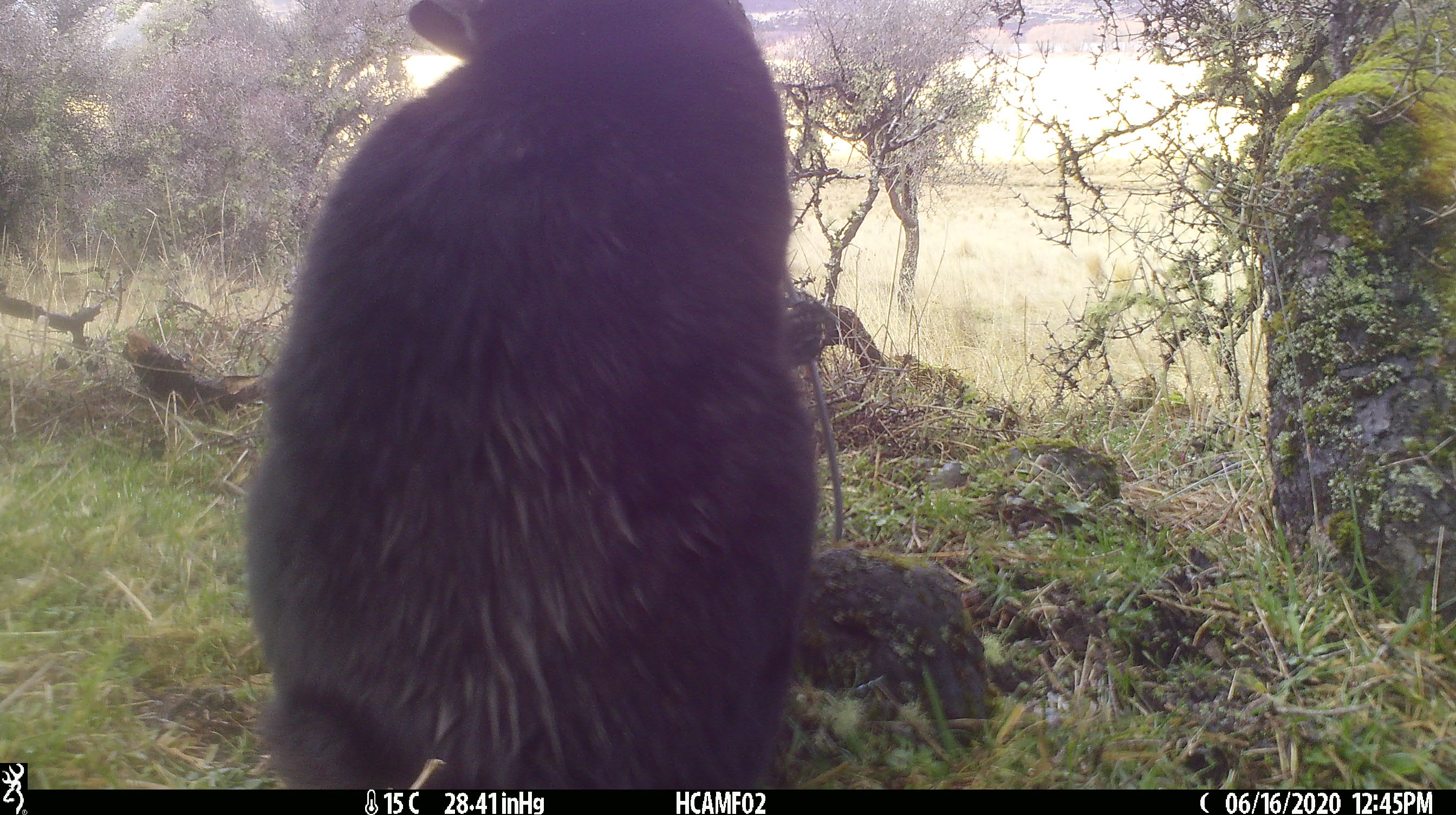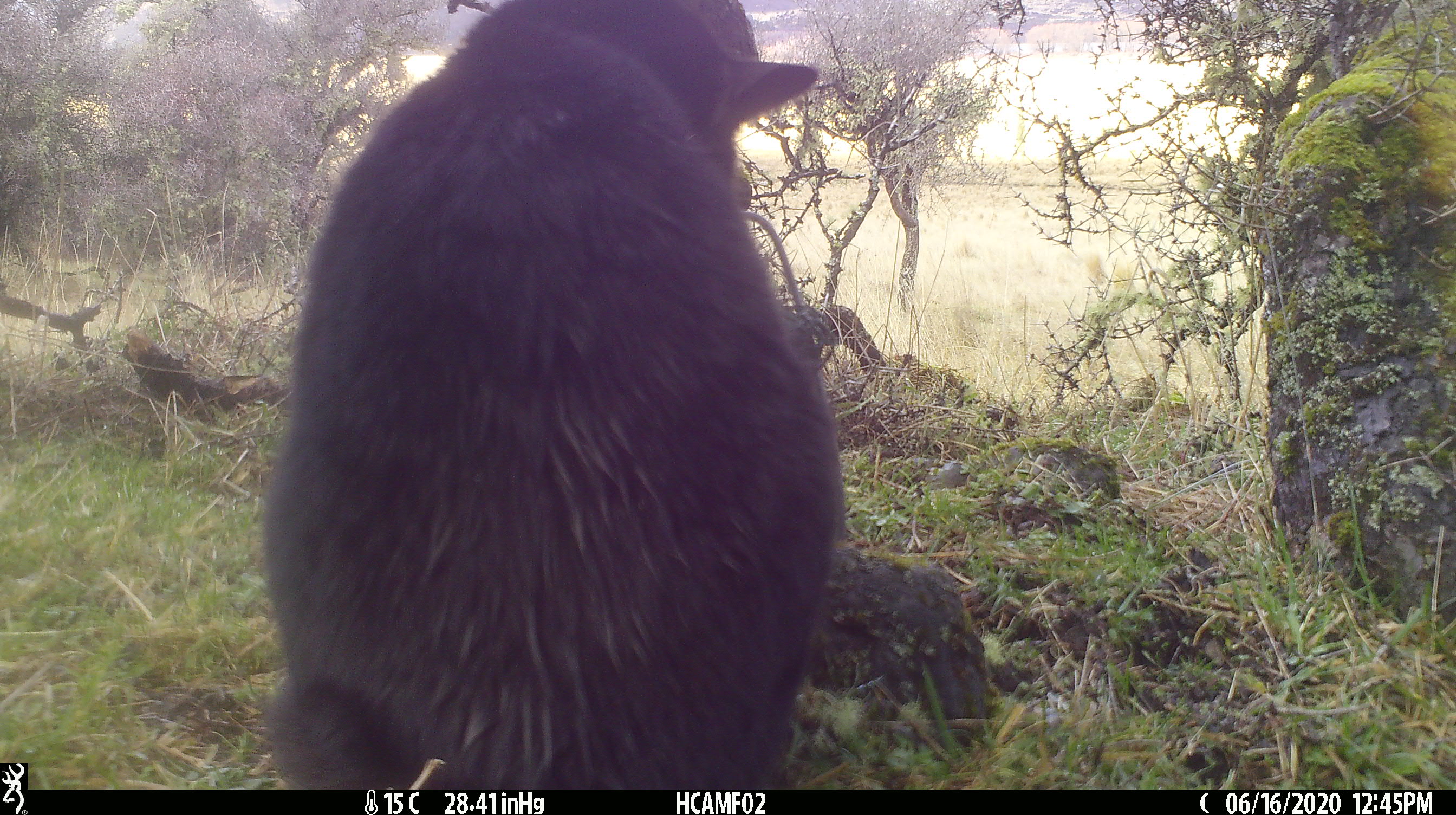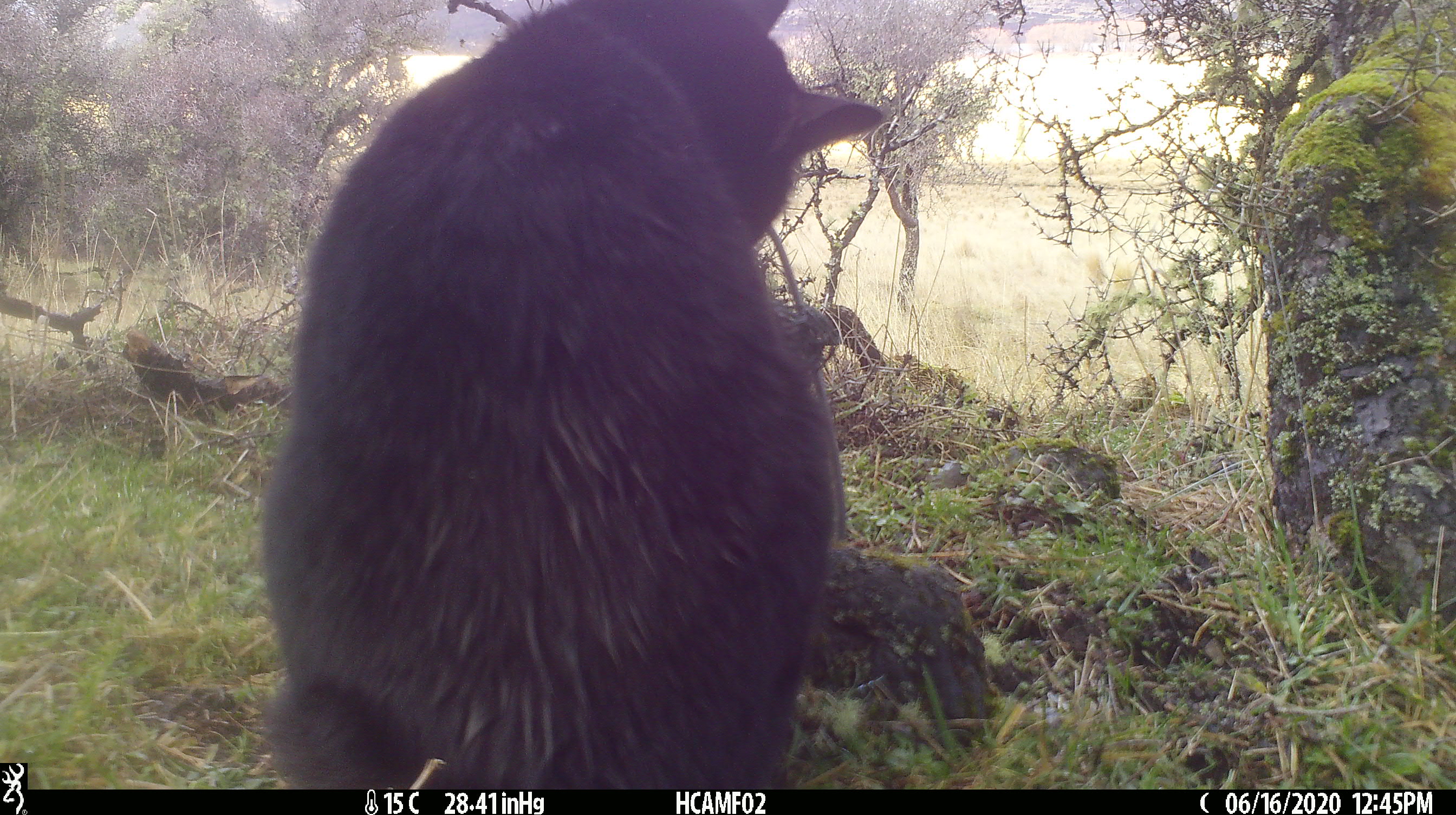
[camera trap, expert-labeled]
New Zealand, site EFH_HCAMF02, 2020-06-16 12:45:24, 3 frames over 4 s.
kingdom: Animalia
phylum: Chordata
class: Mammalia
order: Carnivora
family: Felidae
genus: Felis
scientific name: Felis catus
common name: domestic cat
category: cat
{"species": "cat (domestic cat) (Felis catus)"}